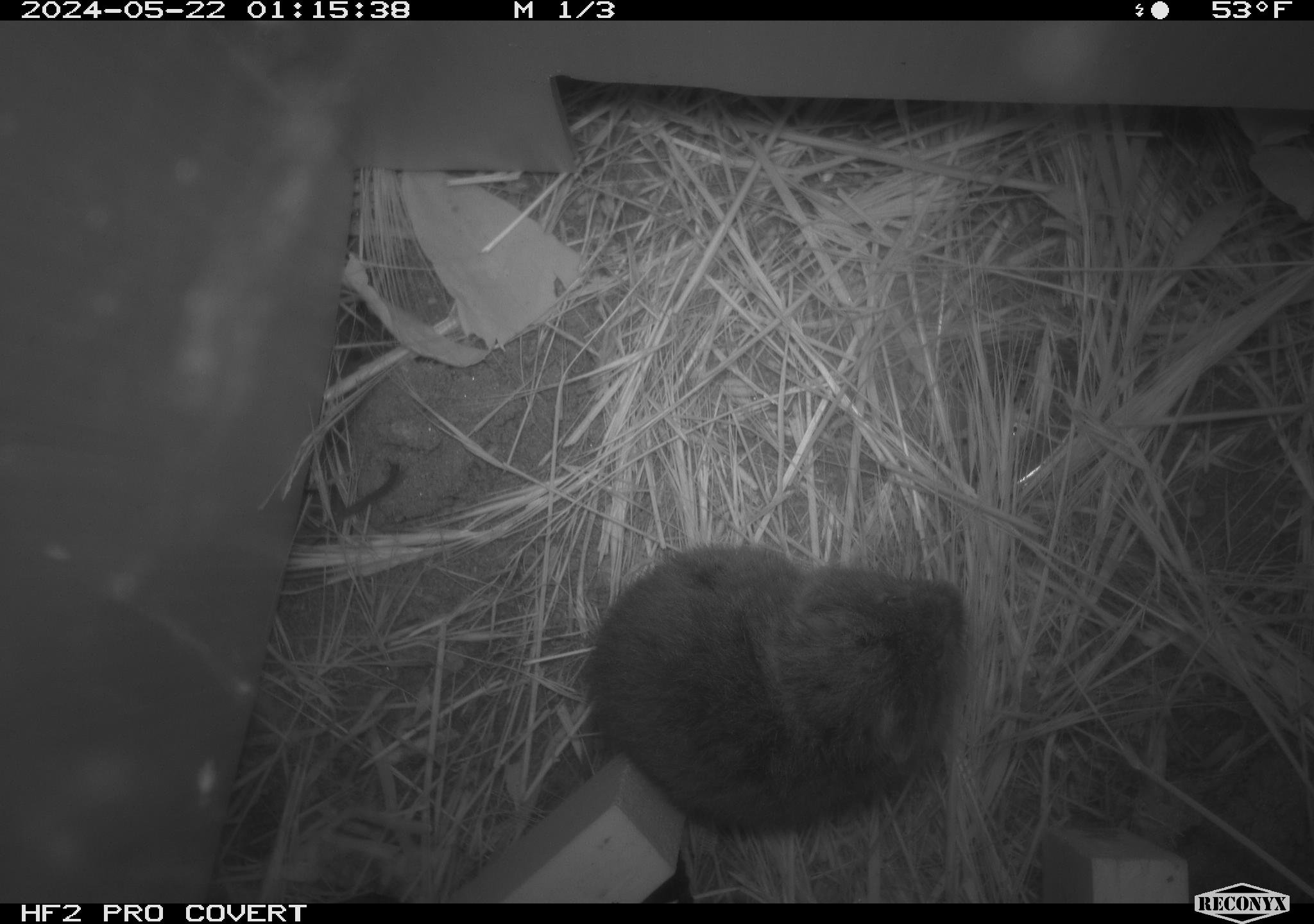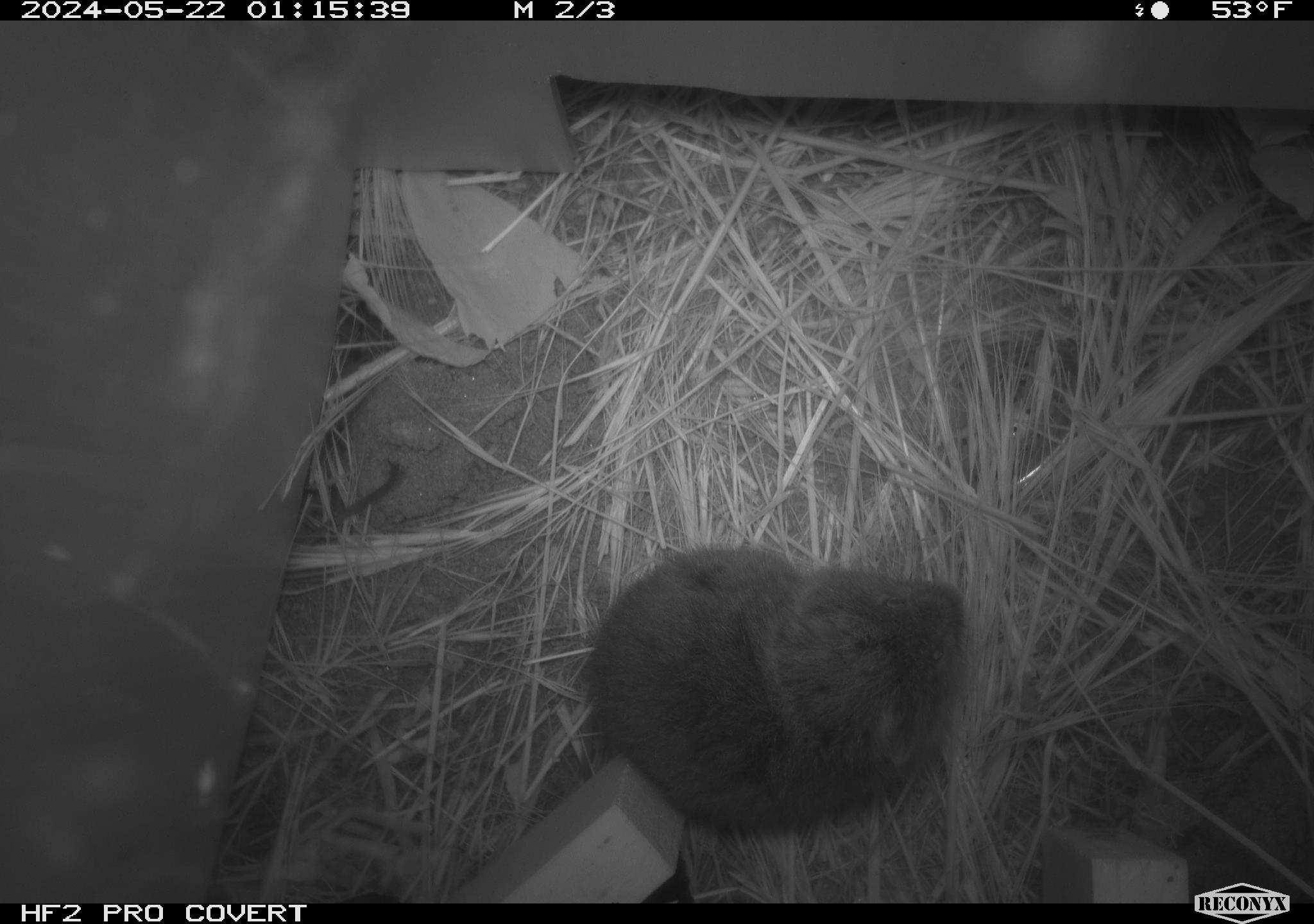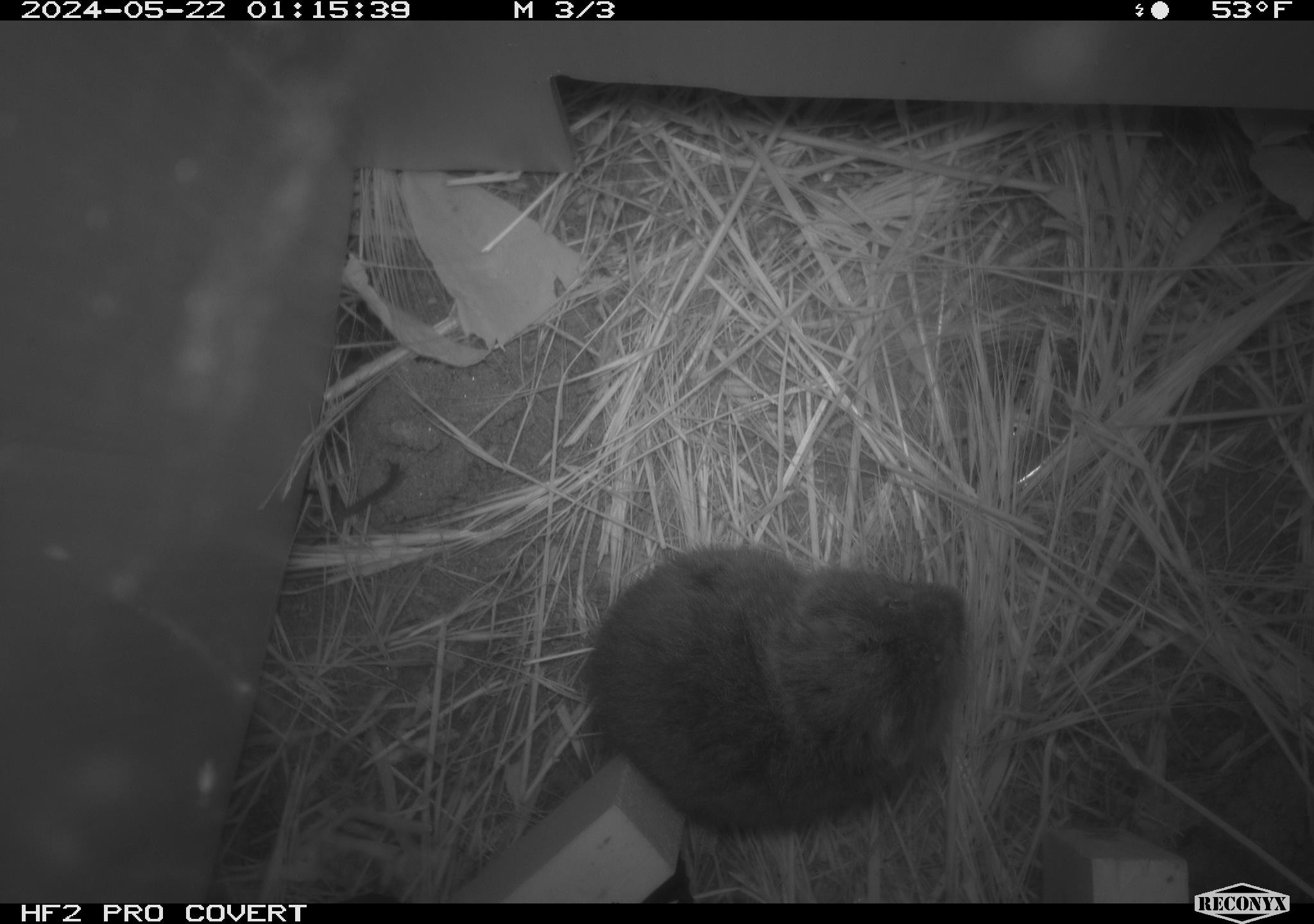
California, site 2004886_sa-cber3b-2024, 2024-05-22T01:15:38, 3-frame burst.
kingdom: Animalia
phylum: Chordata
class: Mammalia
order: Rodentia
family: Cricetidae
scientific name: Arvicolinae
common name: voles, lemmings, and muskrats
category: arvicolinae subfamily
Arvicolinae subfamily (voles, lemmings, and muskrats) (Arvicolinae).